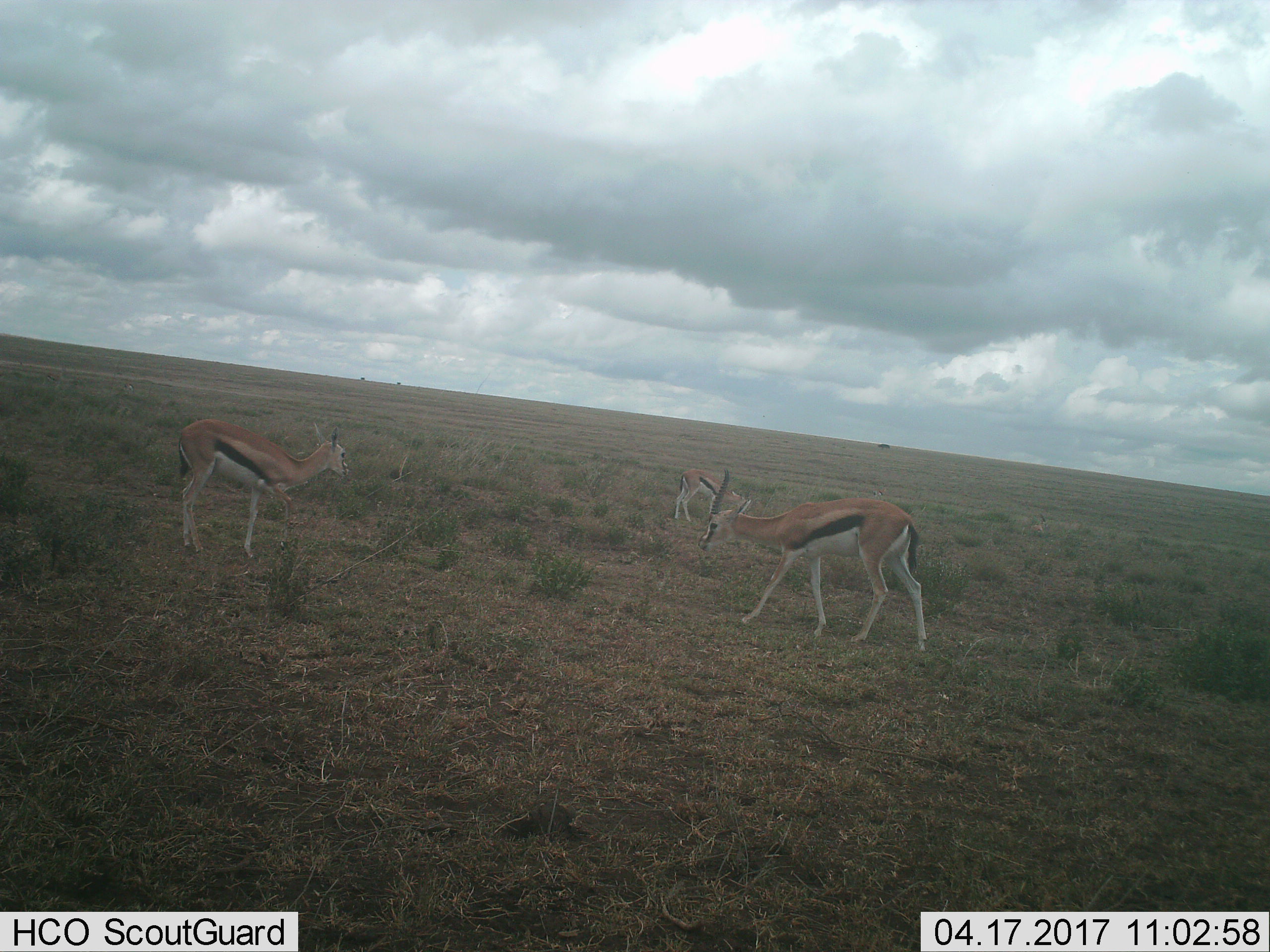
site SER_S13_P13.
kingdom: Animalia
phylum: Chordata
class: Mammalia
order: Artiodactyla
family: Bovidae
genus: Eudorcas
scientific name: Eudorcas thomsonii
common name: thomson's gazelle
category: gazellethomsons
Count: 3.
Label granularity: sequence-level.